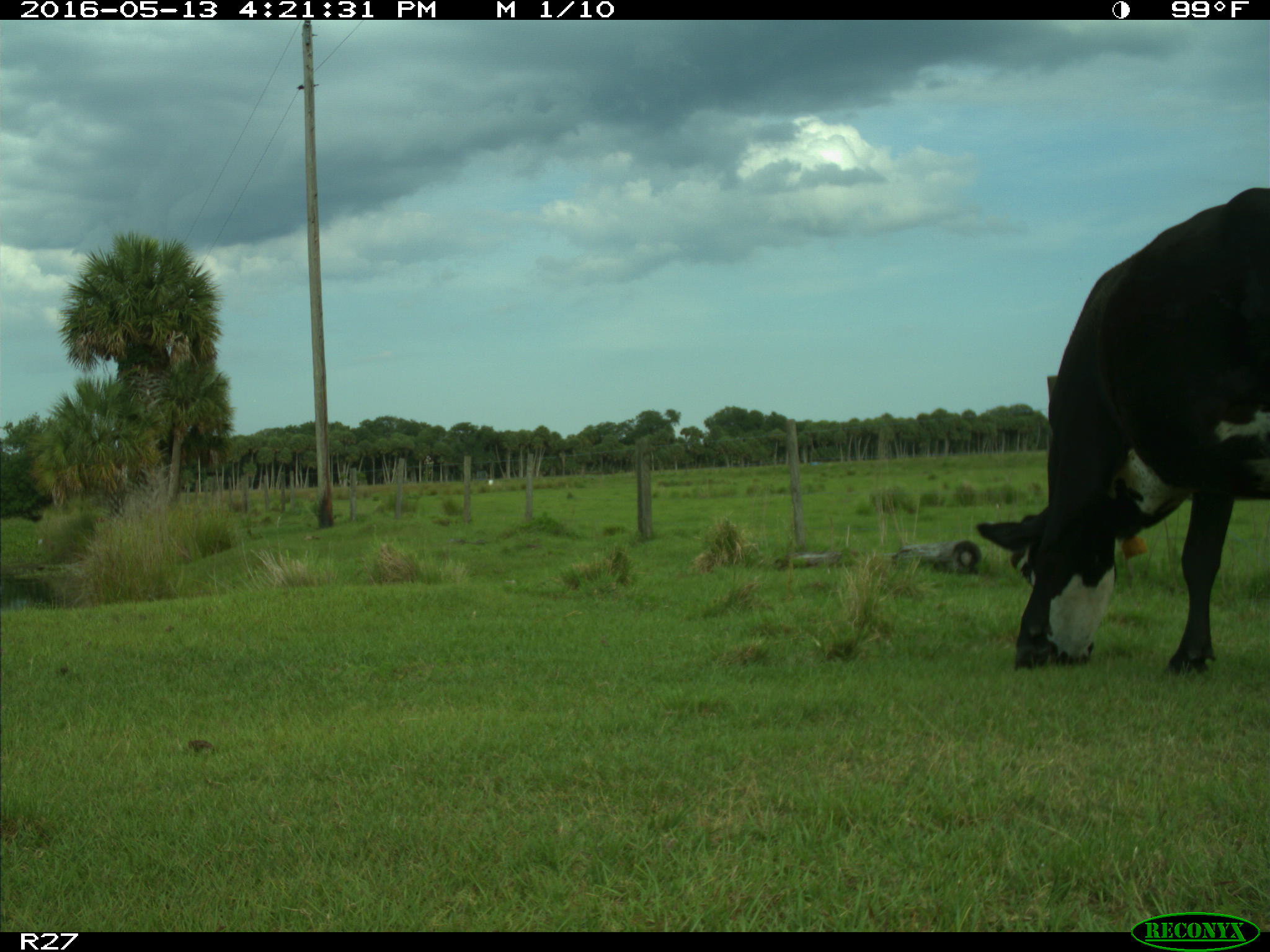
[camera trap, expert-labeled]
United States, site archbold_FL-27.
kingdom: Animalia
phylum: Chordata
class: Mammalia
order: Artiodactyla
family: Bovidae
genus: Bos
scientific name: Bos taurus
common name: domestic cow